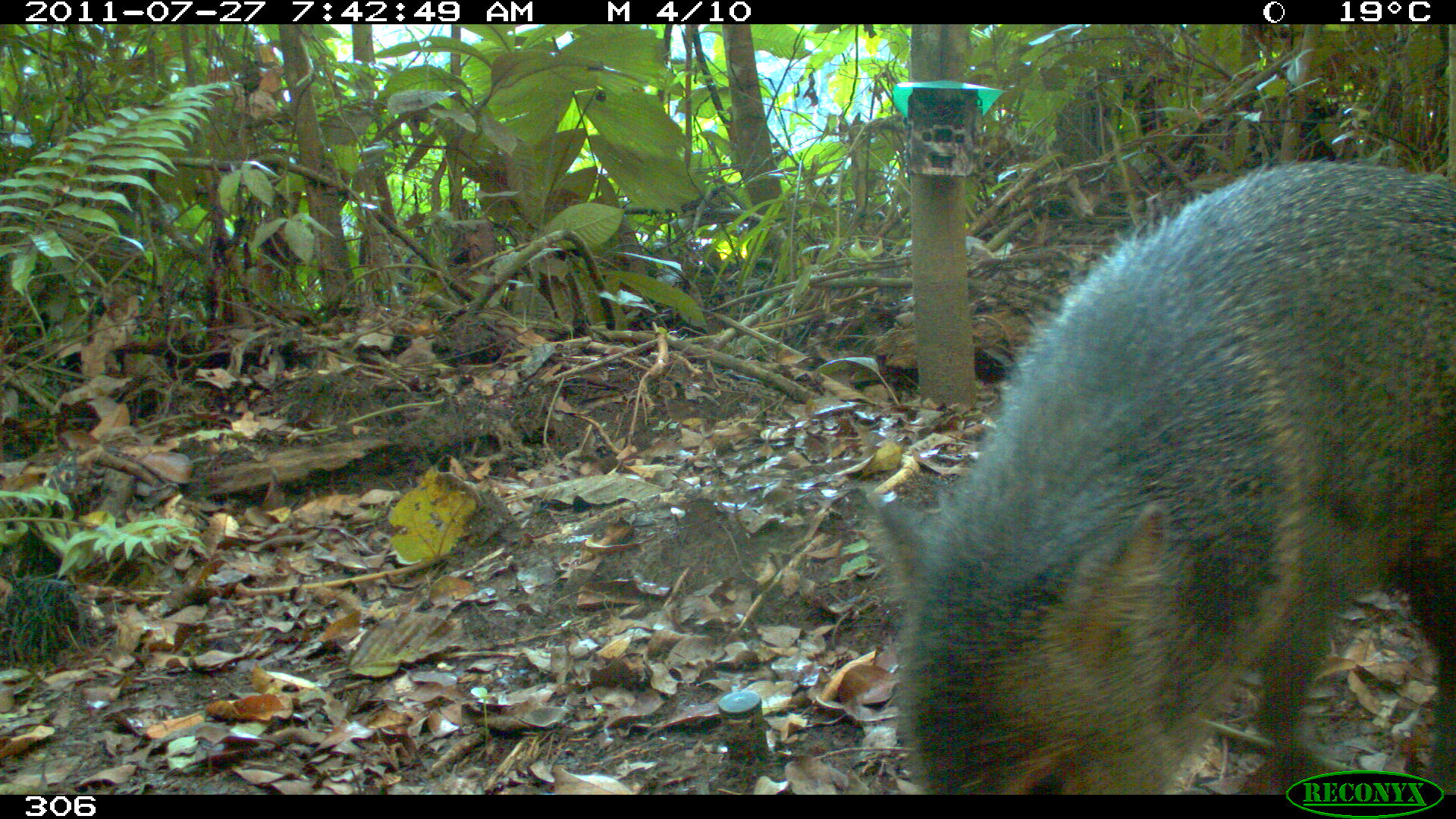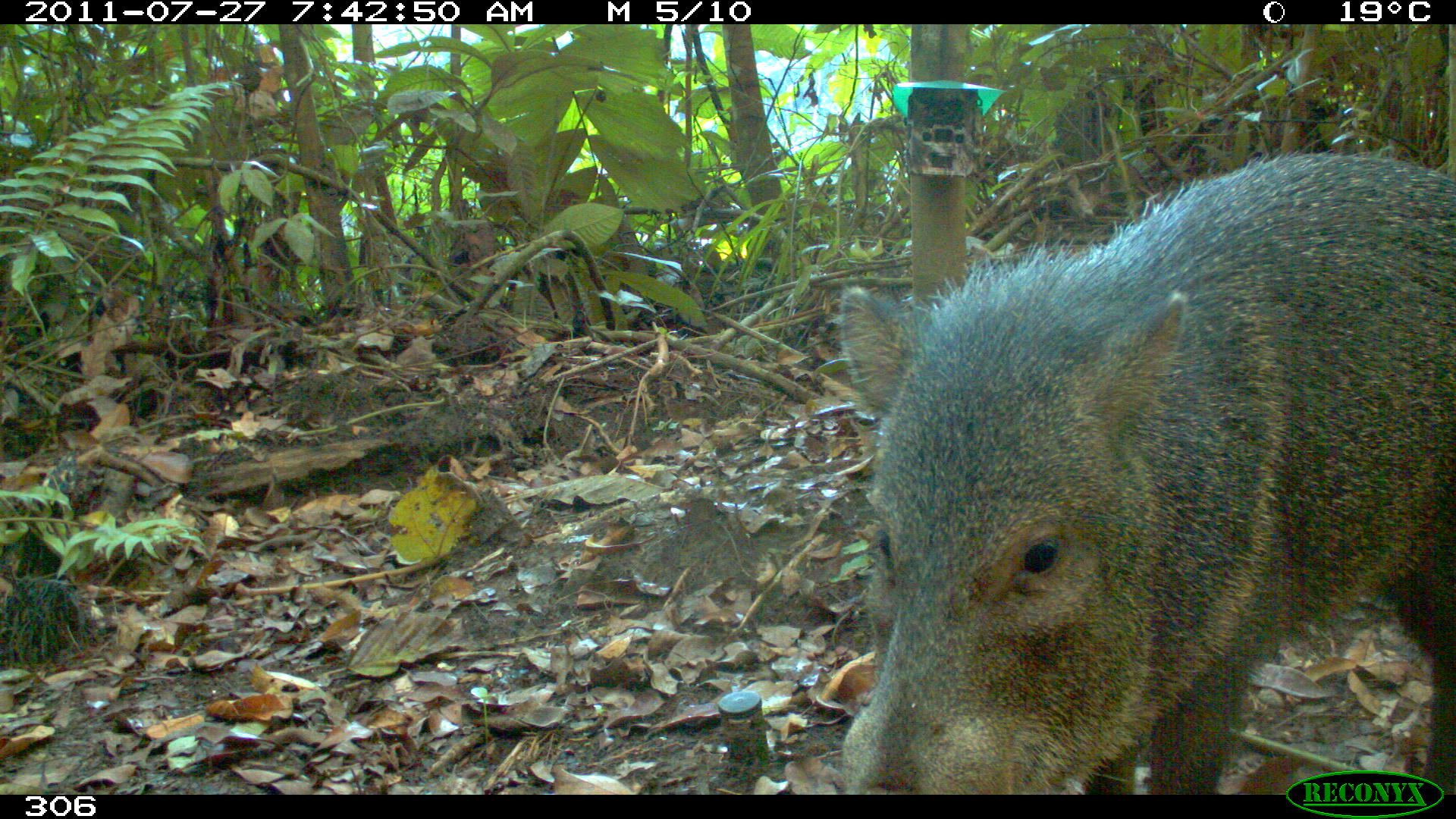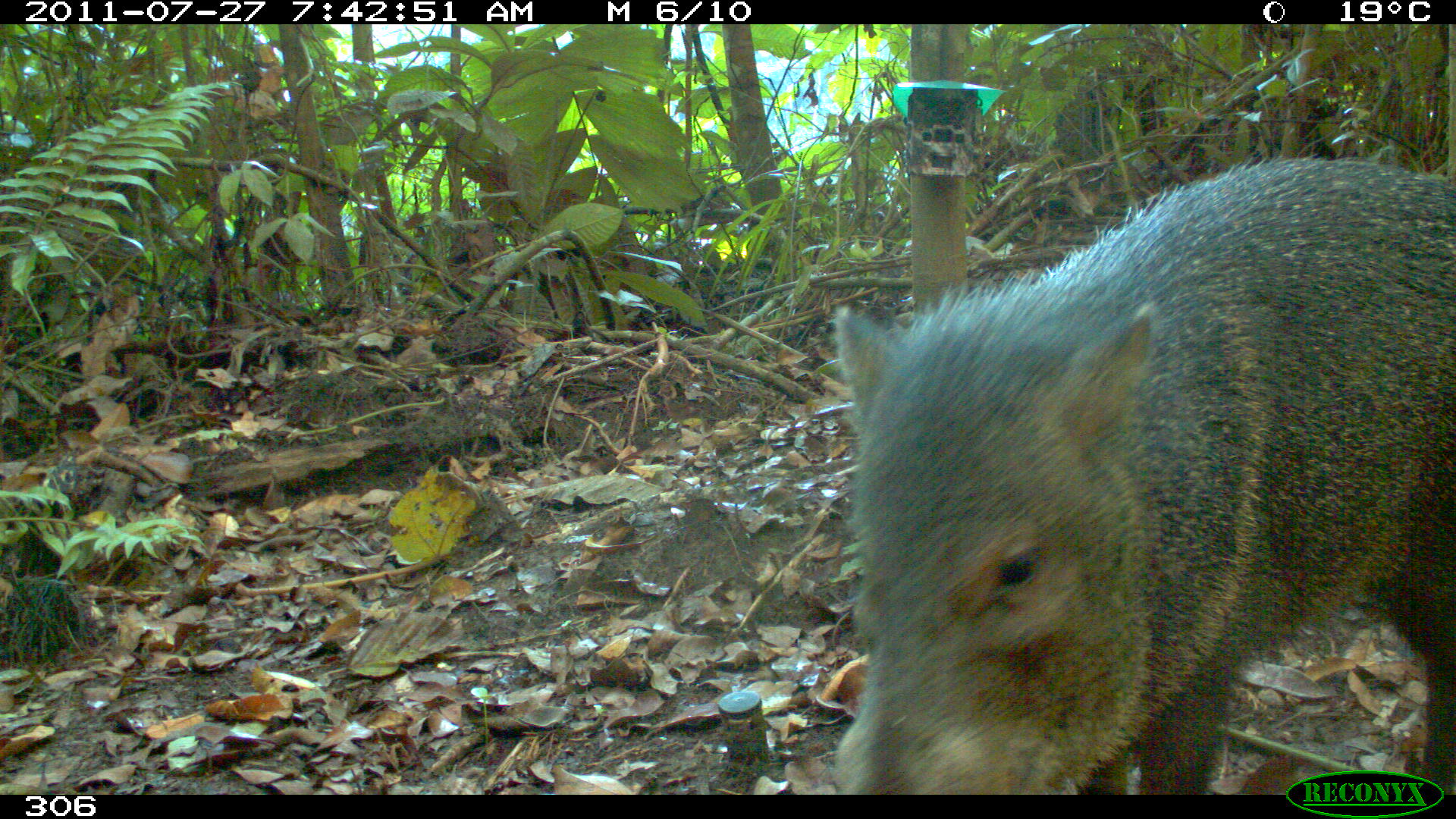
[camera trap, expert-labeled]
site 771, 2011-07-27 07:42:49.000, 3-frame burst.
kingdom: Animalia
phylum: Chordata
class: Mammalia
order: Artiodactyla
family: Tayassuidae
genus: Pecari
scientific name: Pecari tajacu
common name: collared peccary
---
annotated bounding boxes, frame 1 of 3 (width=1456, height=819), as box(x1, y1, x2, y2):
pecari tajacu: box(871, 163, 1455, 795)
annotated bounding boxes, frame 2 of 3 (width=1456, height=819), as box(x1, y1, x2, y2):
pecari tajacu: box(836, 149, 1456, 794)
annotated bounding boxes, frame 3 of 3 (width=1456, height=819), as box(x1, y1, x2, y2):
pecari tajacu: box(836, 157, 1451, 796)